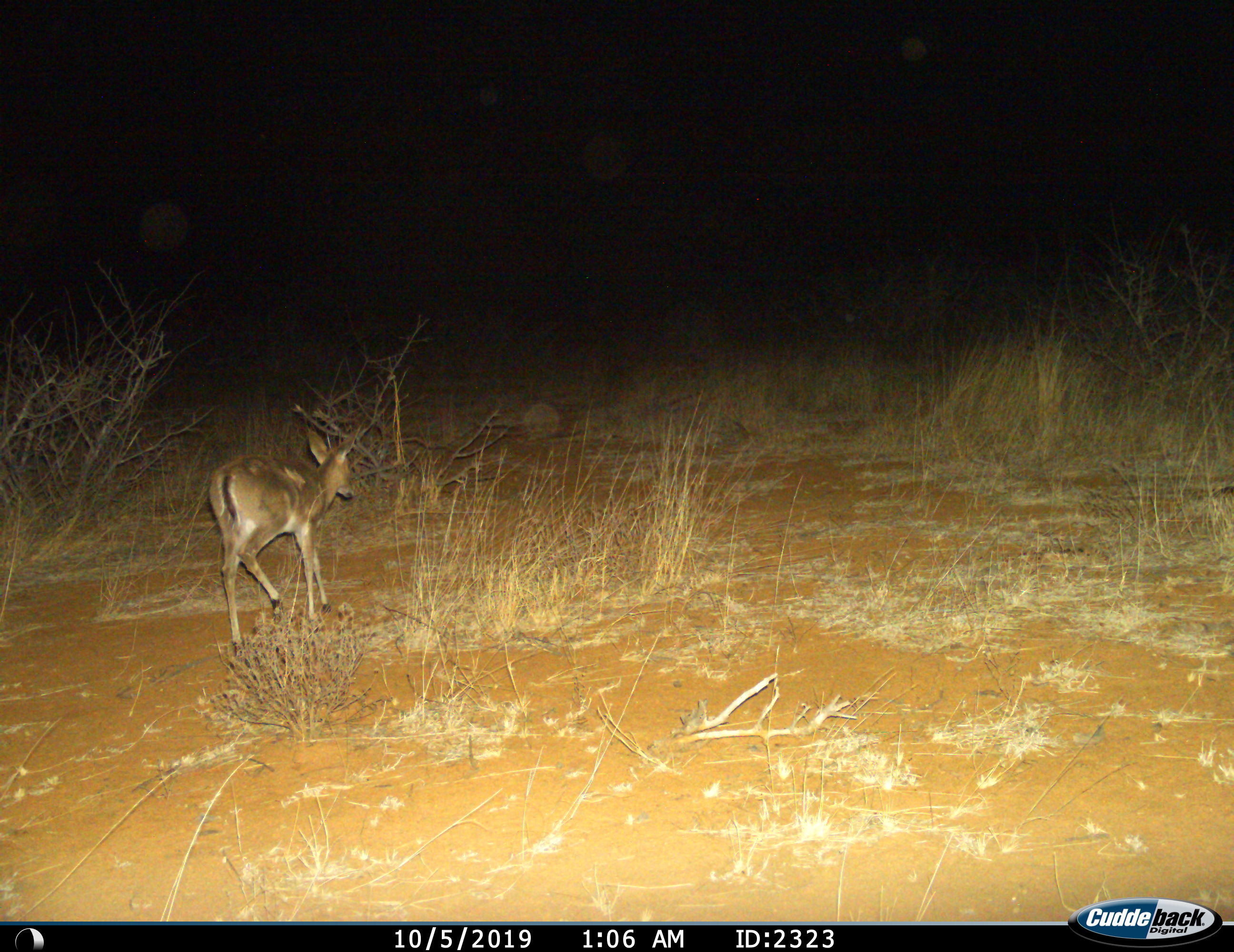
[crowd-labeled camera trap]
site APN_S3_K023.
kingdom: Animalia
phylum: Chordata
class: Mammalia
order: Artiodactyla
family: Bovidae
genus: Sylvicapra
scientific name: Sylvicapra grimmia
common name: common duiker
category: duikercommongrey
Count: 1.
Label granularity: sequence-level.